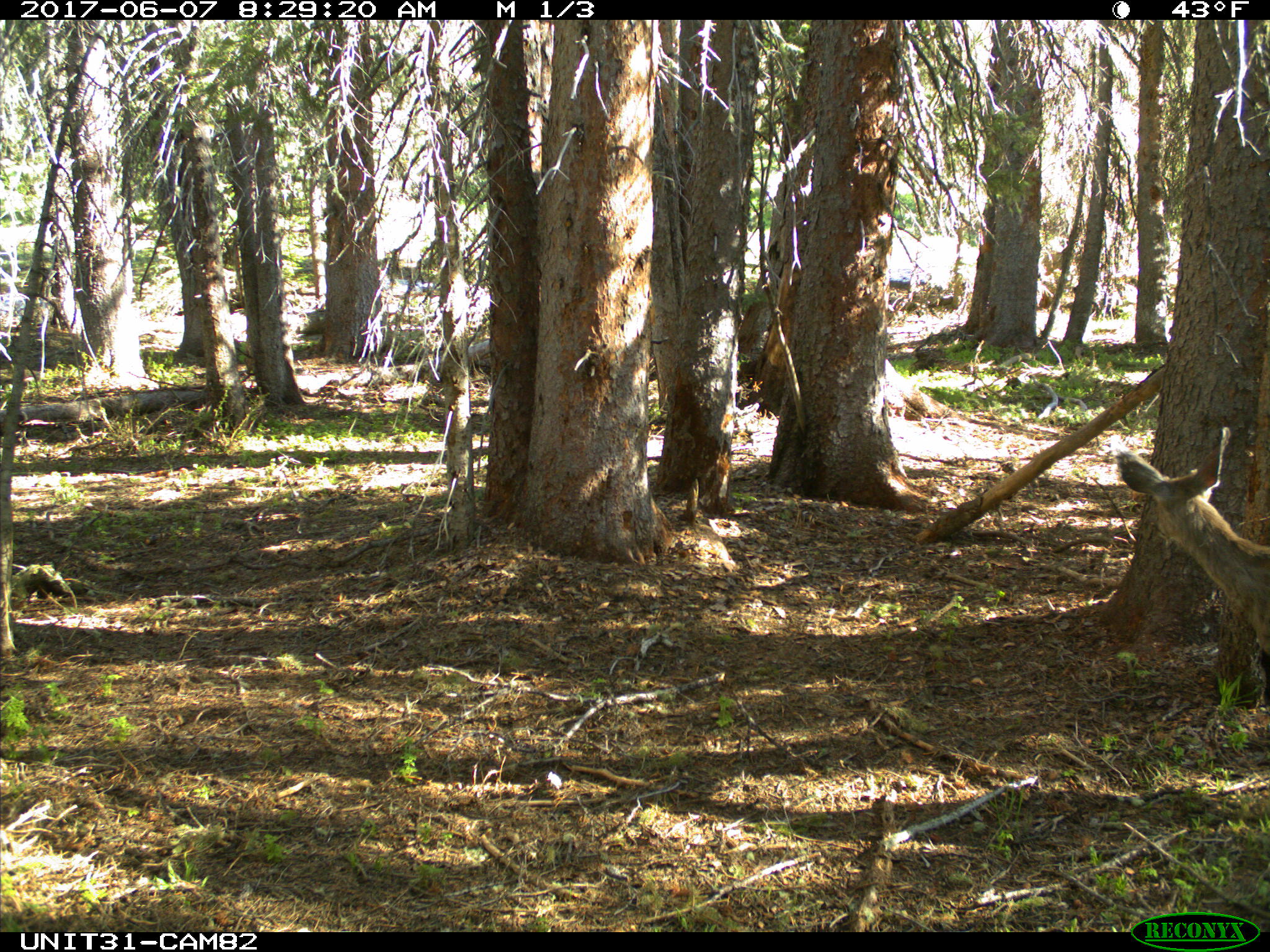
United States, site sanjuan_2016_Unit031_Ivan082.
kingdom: Animalia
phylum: Chordata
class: Mammalia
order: Artiodactyla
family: Cervidae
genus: Odocoileus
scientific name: Odocoileus hemionus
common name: mule deer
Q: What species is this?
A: Odocoileus hemionus (mule deer).